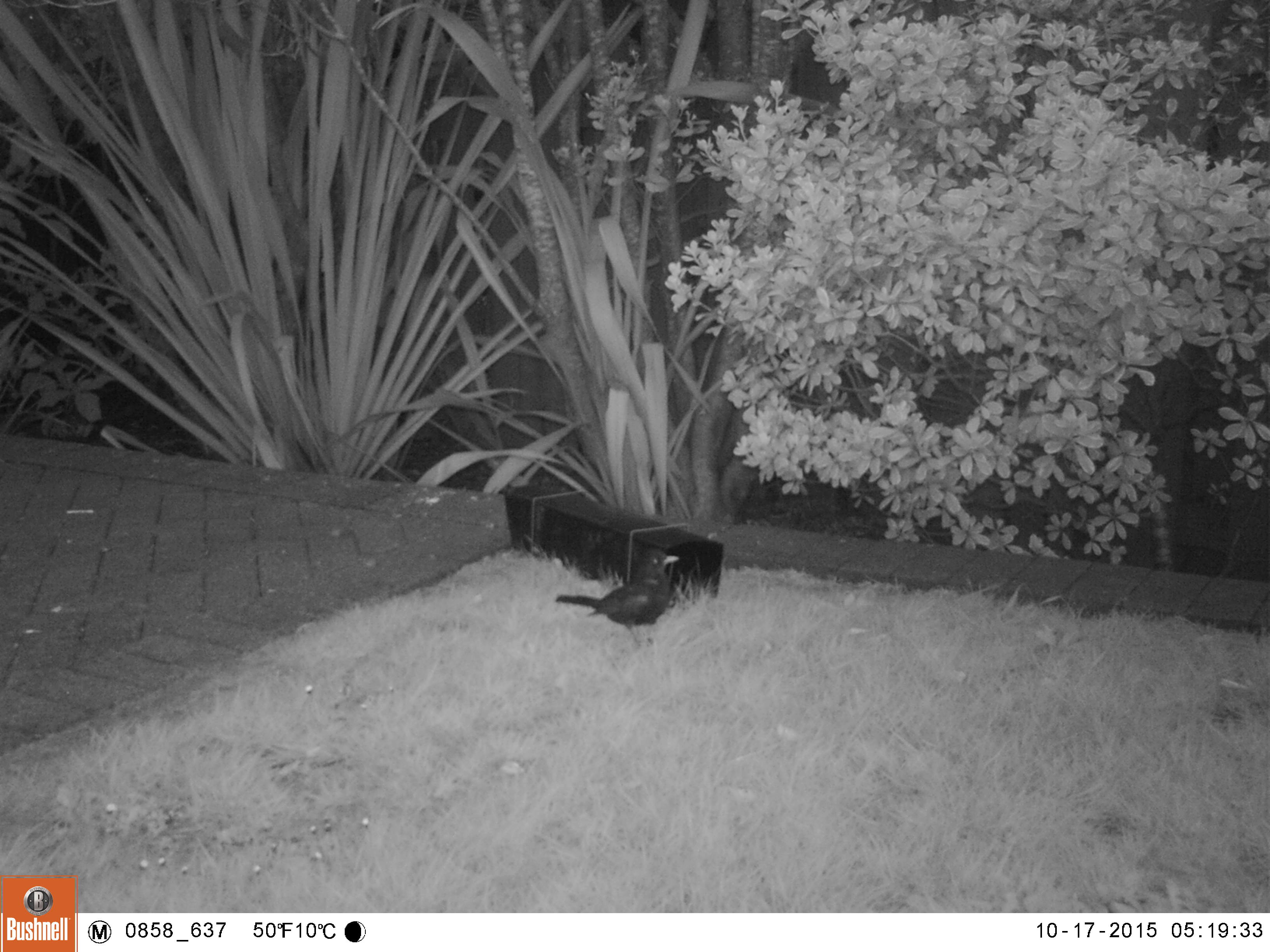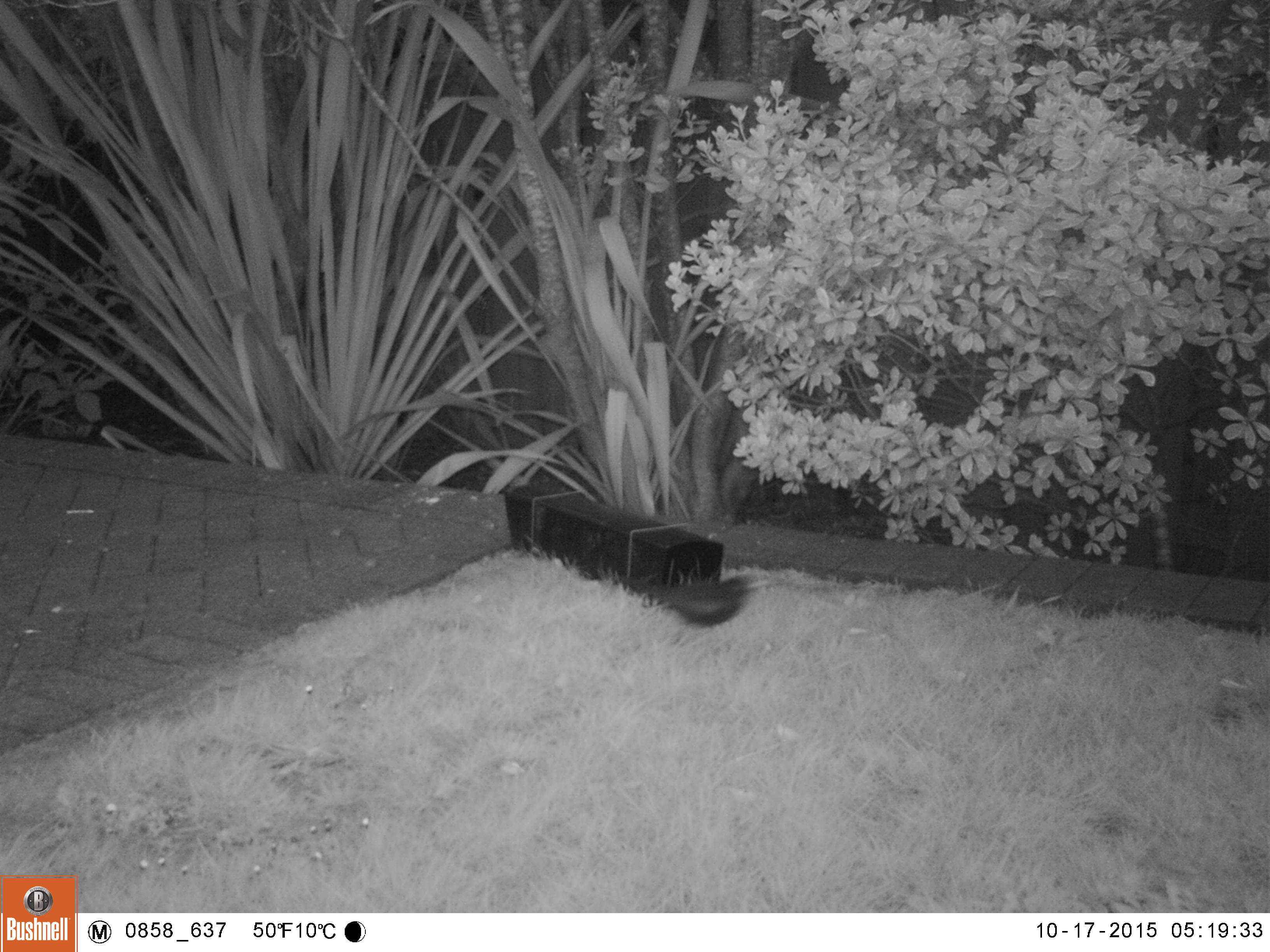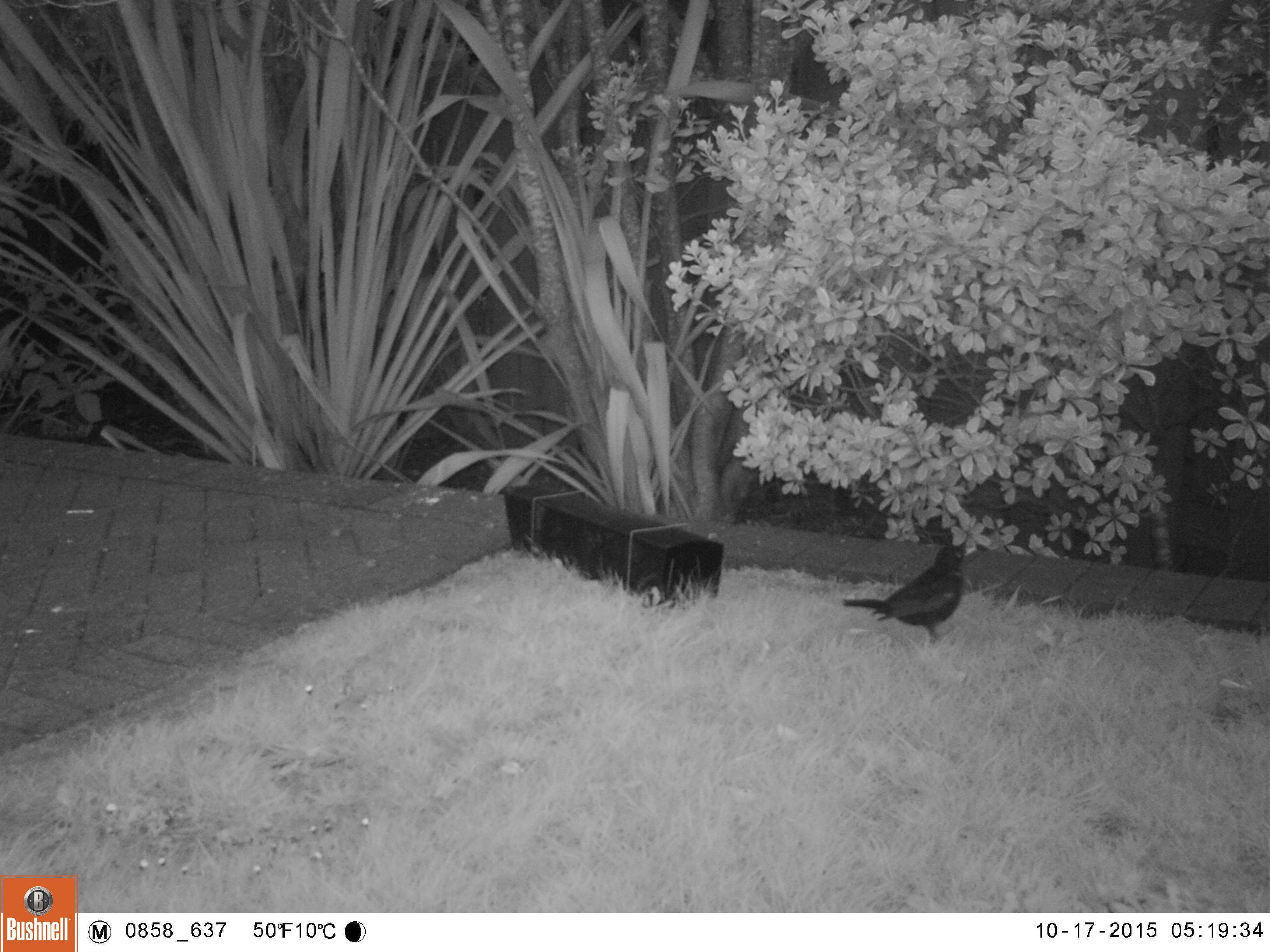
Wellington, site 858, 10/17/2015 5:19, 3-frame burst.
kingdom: Animalia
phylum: Chordata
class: Aves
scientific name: Aves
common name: bird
Bird (Aves).